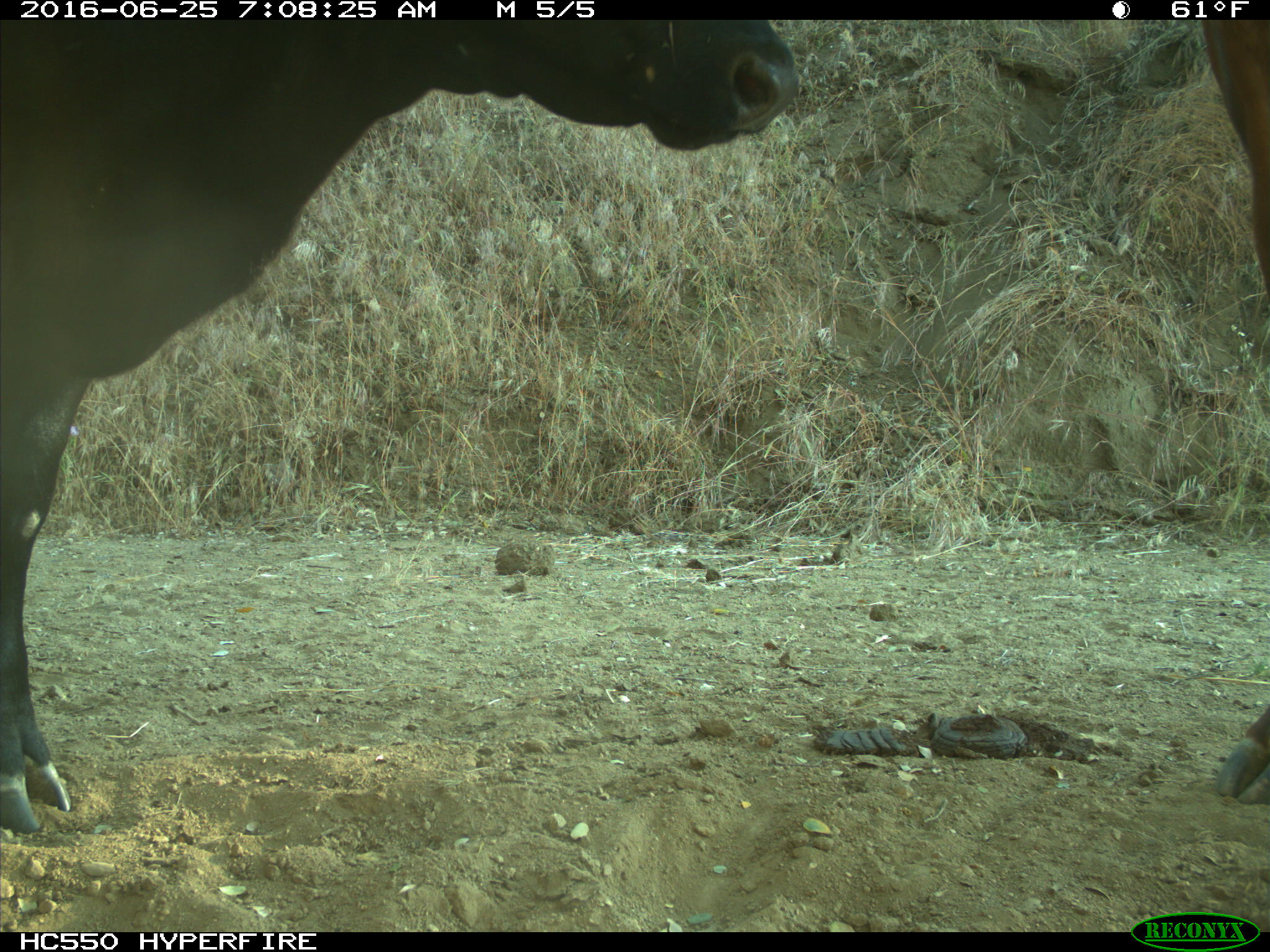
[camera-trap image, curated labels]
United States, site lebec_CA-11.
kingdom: Animalia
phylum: Chordata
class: Mammalia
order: Artiodactyla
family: Bovidae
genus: Bos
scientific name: Bos taurus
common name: domestic cow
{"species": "Bos taurus (domestic cow)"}